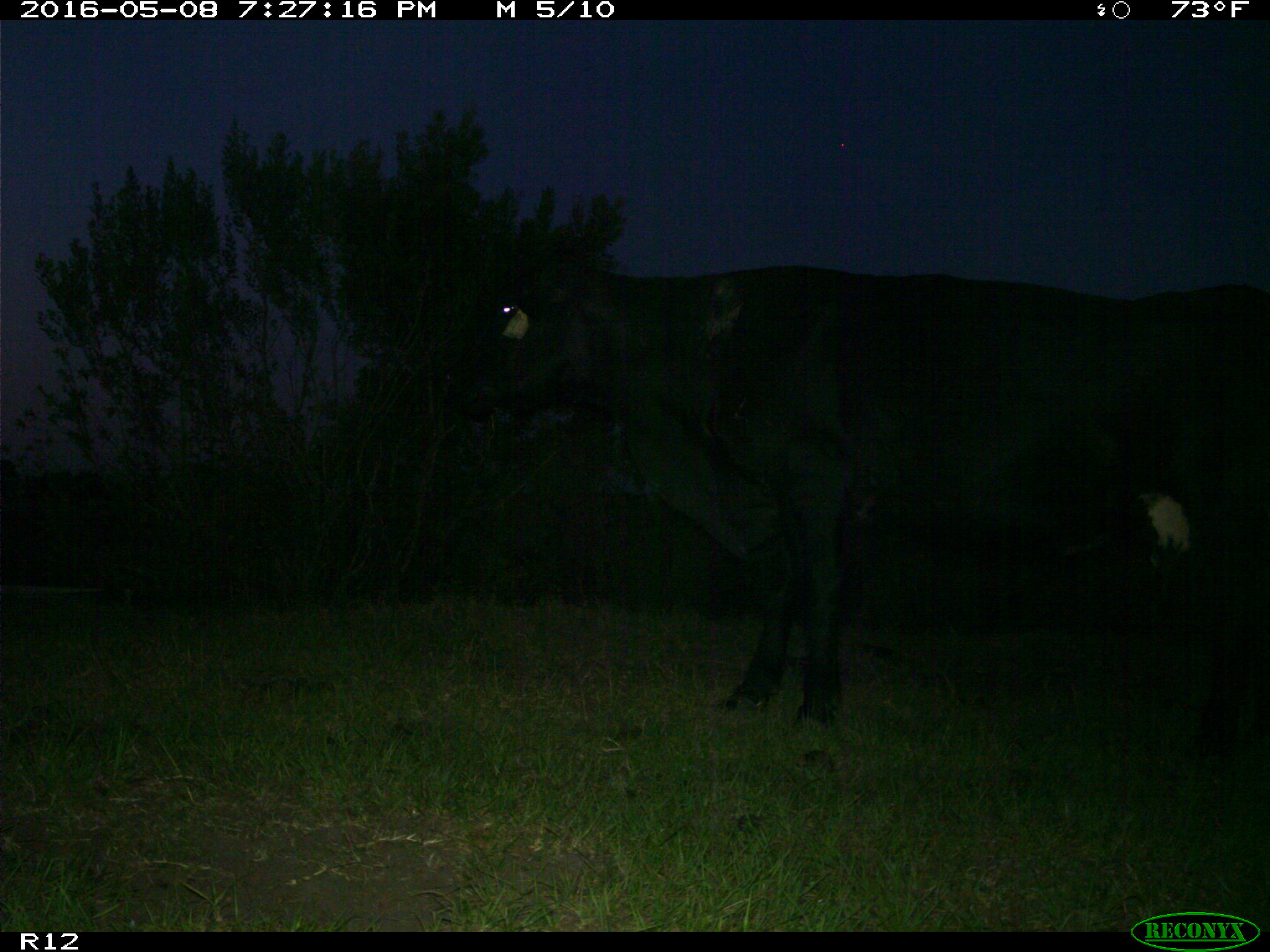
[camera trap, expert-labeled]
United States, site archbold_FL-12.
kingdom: Animalia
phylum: Chordata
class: Mammalia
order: Artiodactyla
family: Bovidae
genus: Bos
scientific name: Bos taurus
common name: domestic cow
Bos taurus (domestic cow).